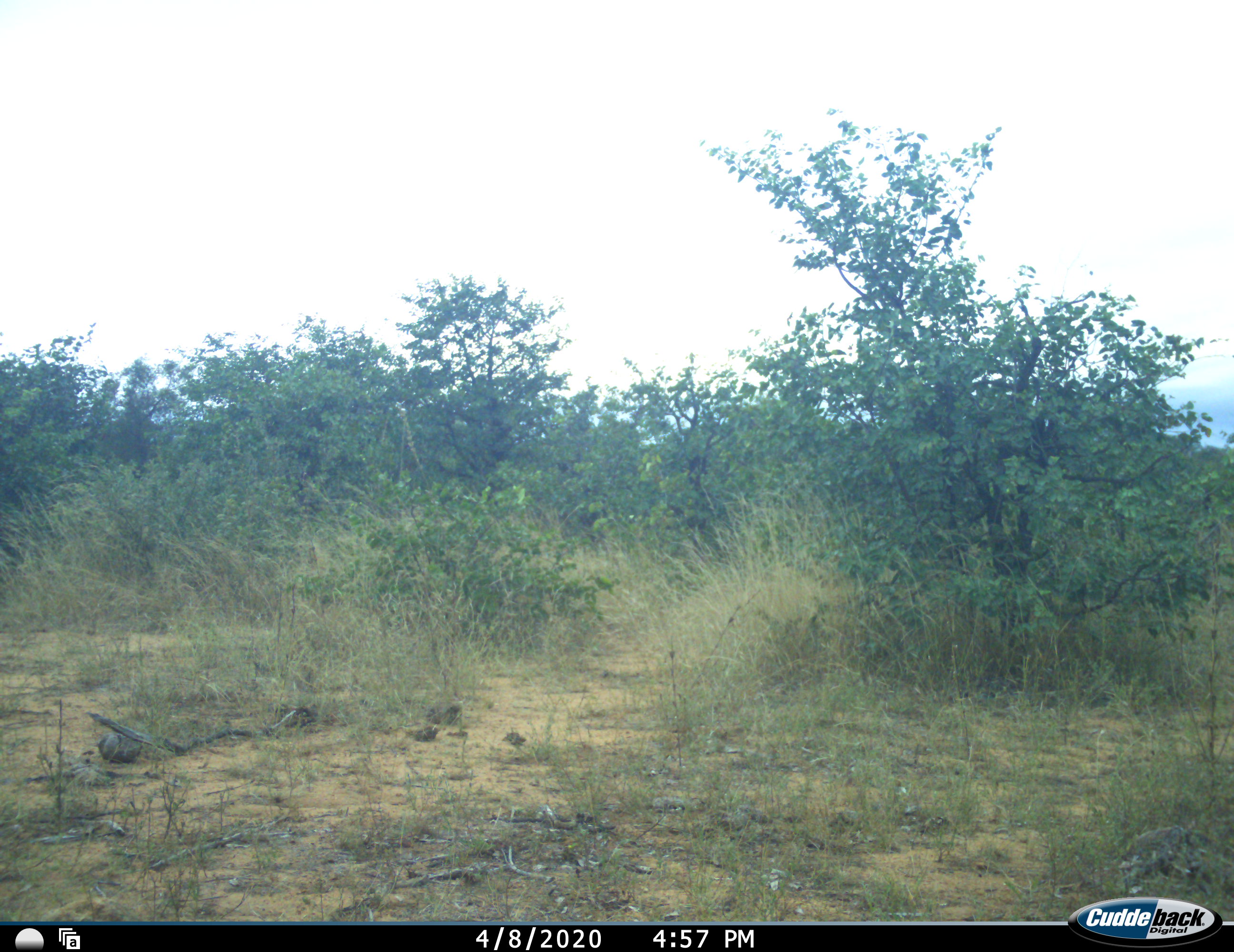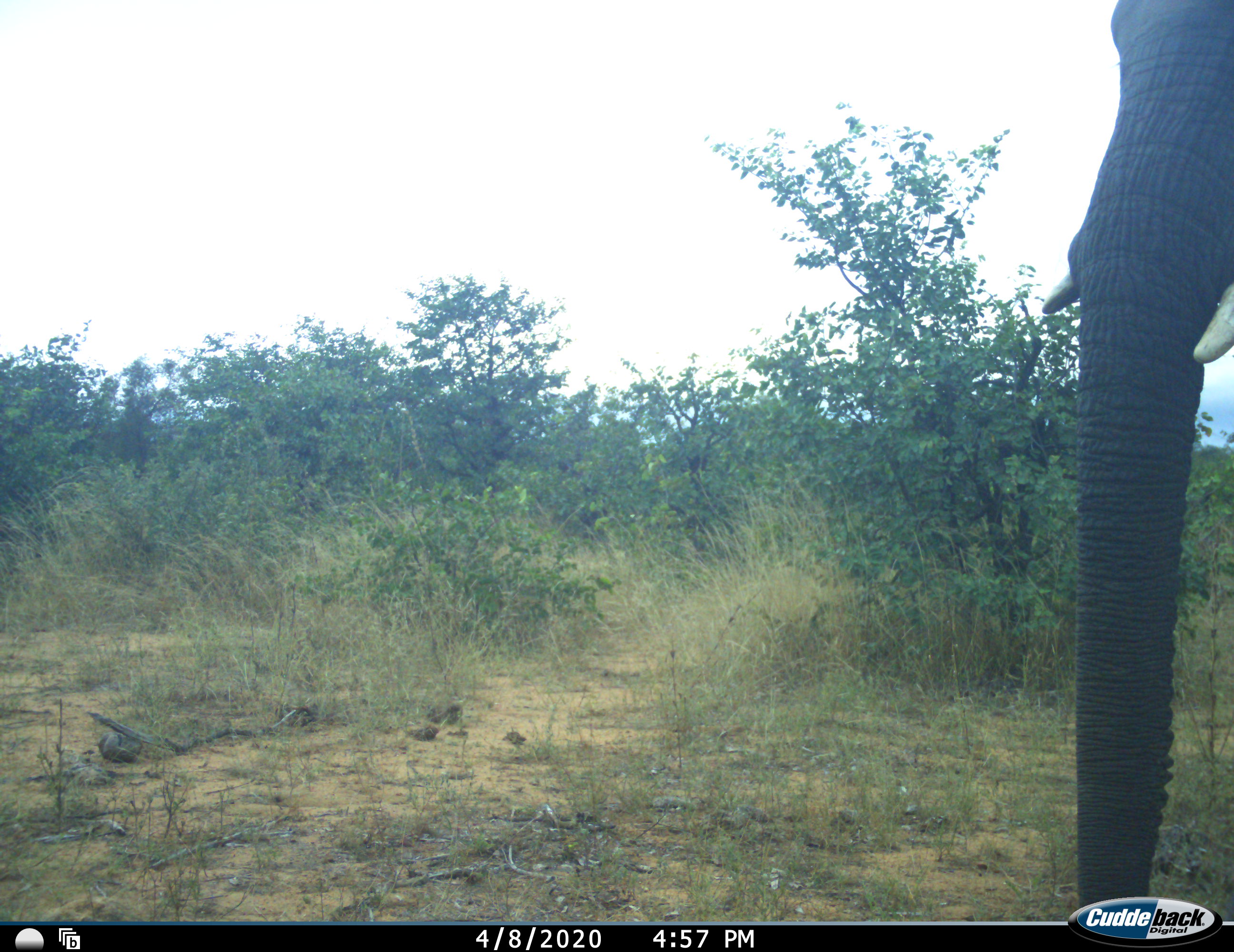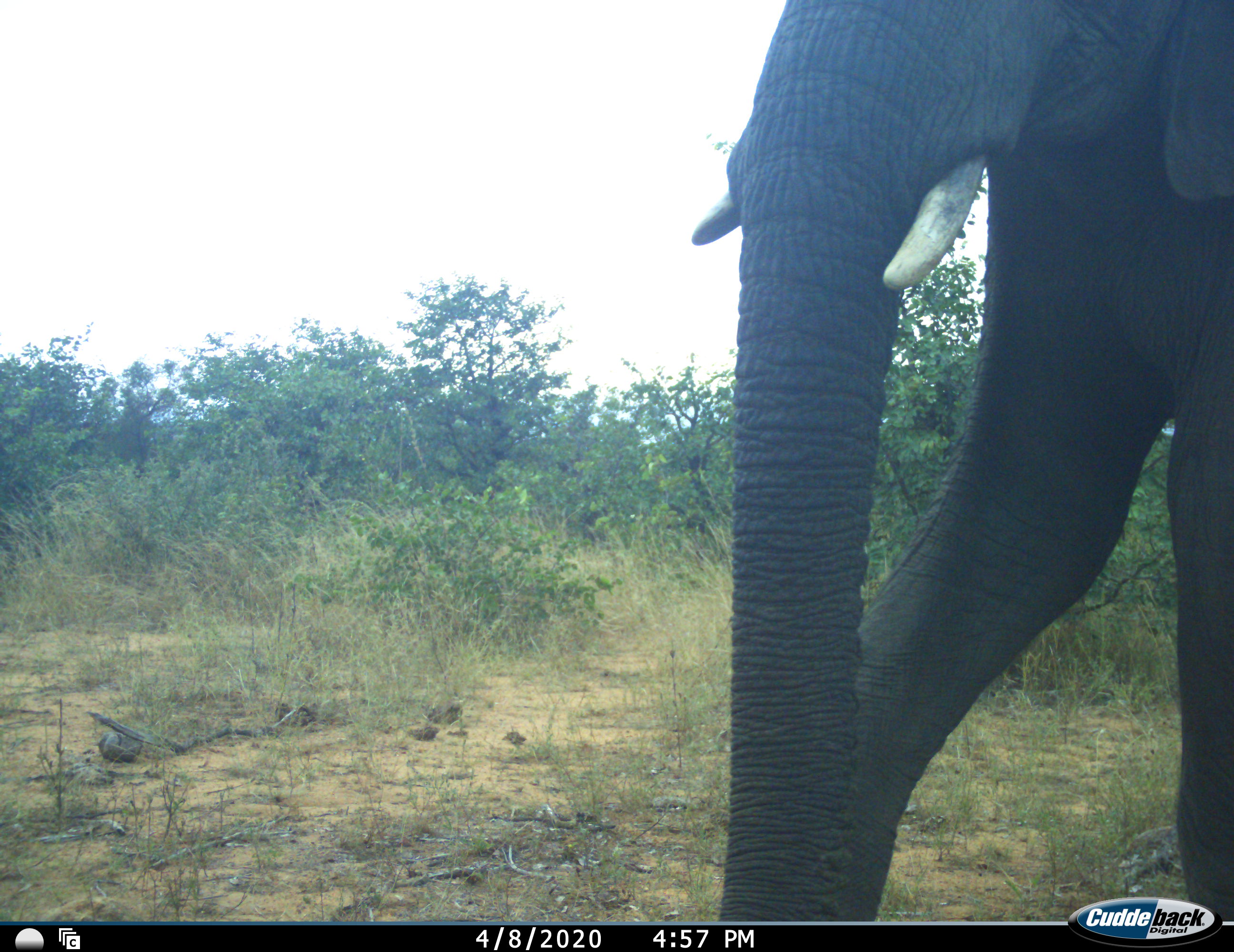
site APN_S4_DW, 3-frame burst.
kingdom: Animalia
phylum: Chordata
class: Mammalia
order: Proboscidea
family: Elephantidae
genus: Loxodonta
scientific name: Loxodonta africana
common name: african bush elephant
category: elephant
Elephant (african bush elephant) (Loxodonta africana), count 1. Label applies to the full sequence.